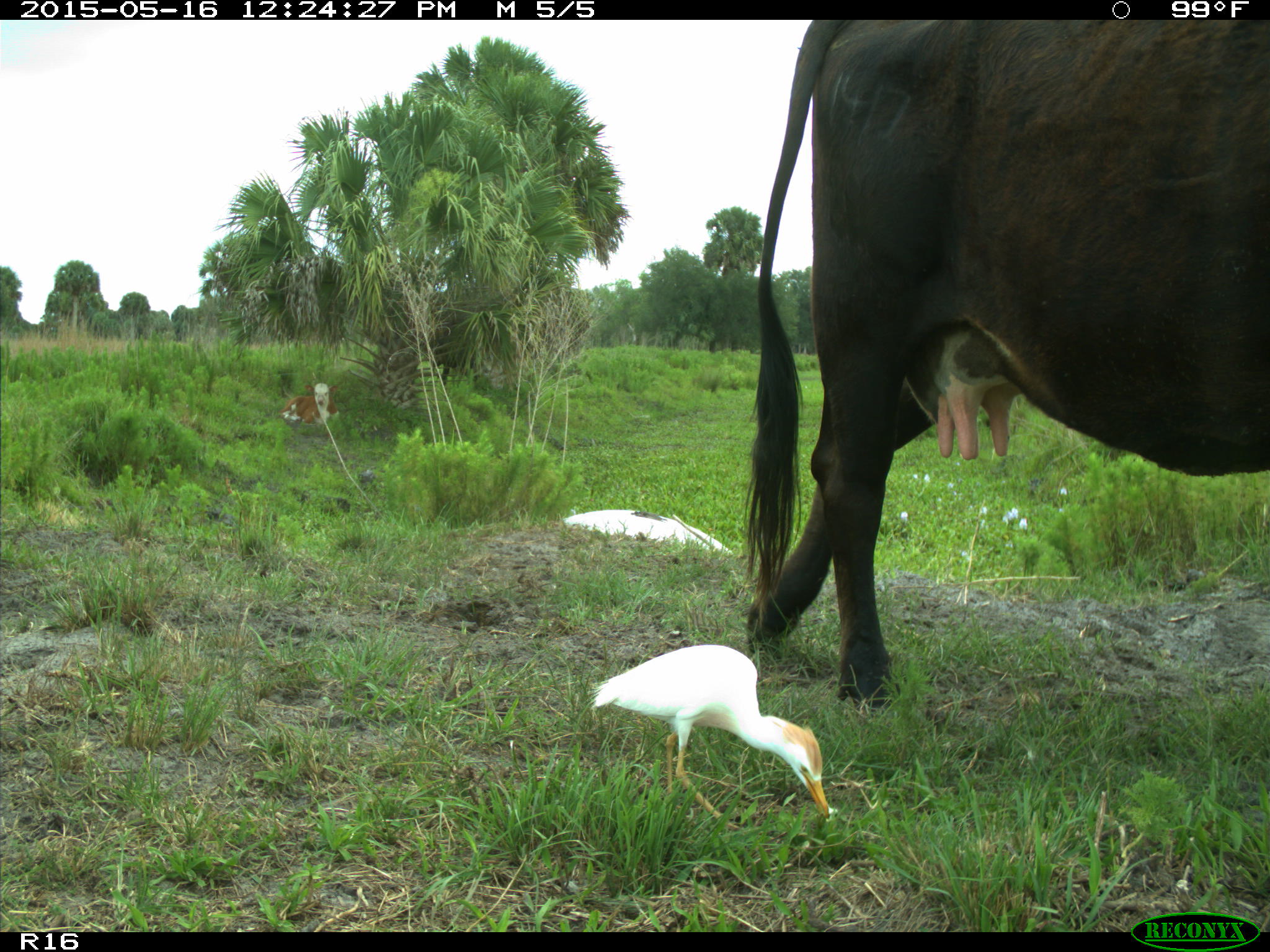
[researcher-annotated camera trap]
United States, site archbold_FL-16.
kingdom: Animalia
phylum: Chordata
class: Mammalia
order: Artiodactyla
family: Bovidae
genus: Bos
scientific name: Bos taurus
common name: domestic cow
Bos taurus (domestic cow).